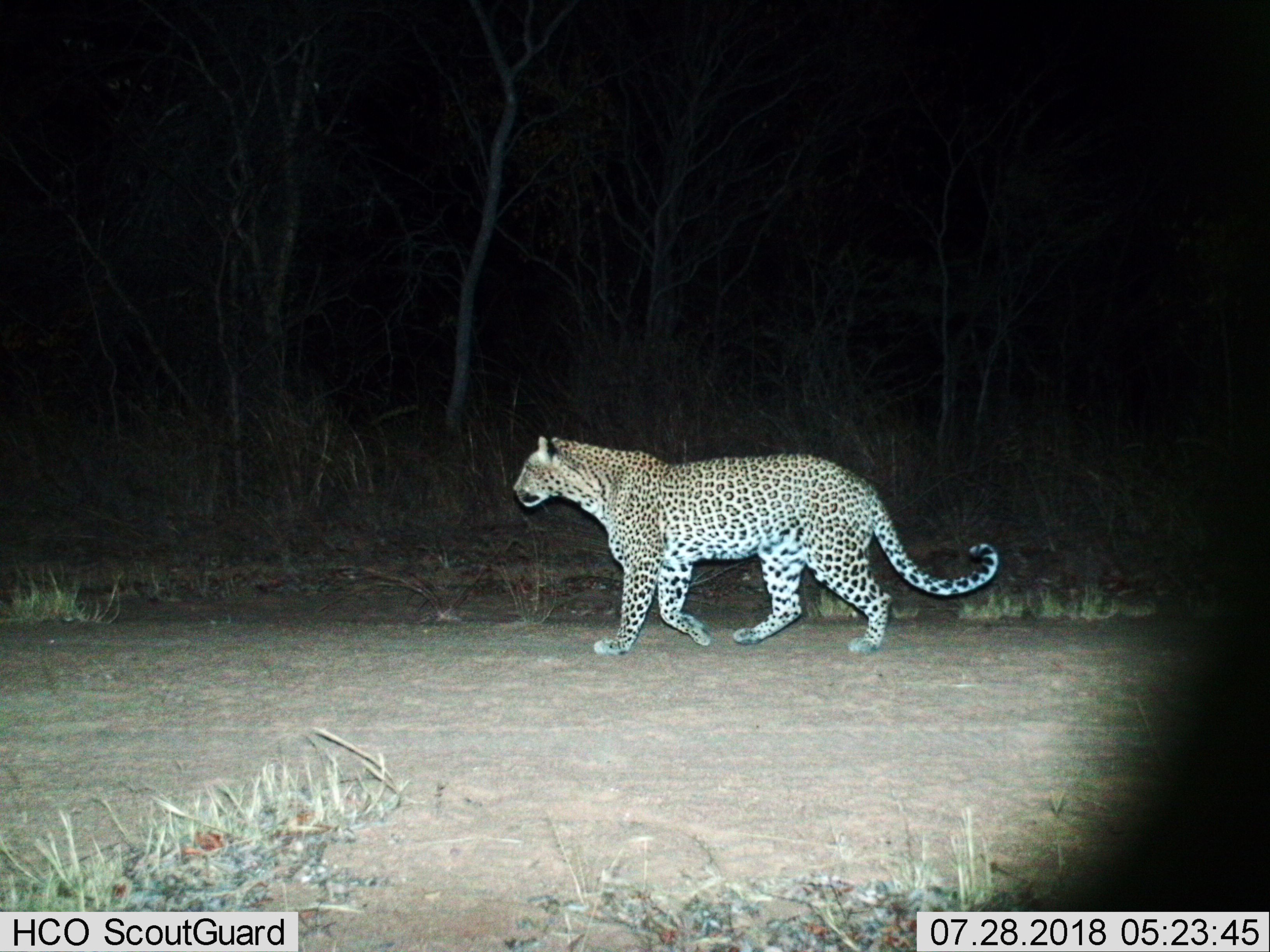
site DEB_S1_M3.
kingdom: Animalia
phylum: Chordata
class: Mammalia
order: Carnivora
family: Felidae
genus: Panthera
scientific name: Panthera pardus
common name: leopard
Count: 1.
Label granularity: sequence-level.